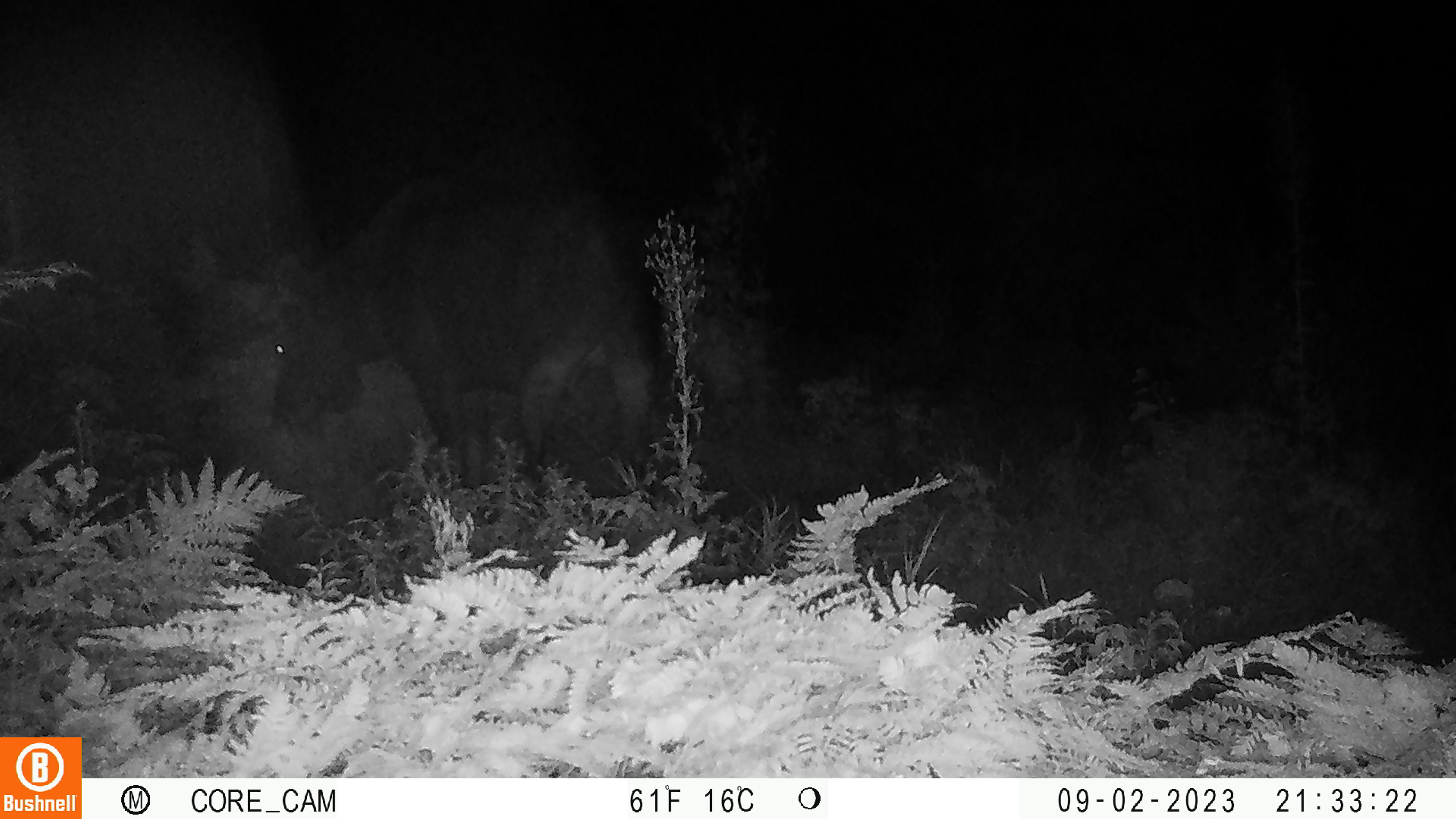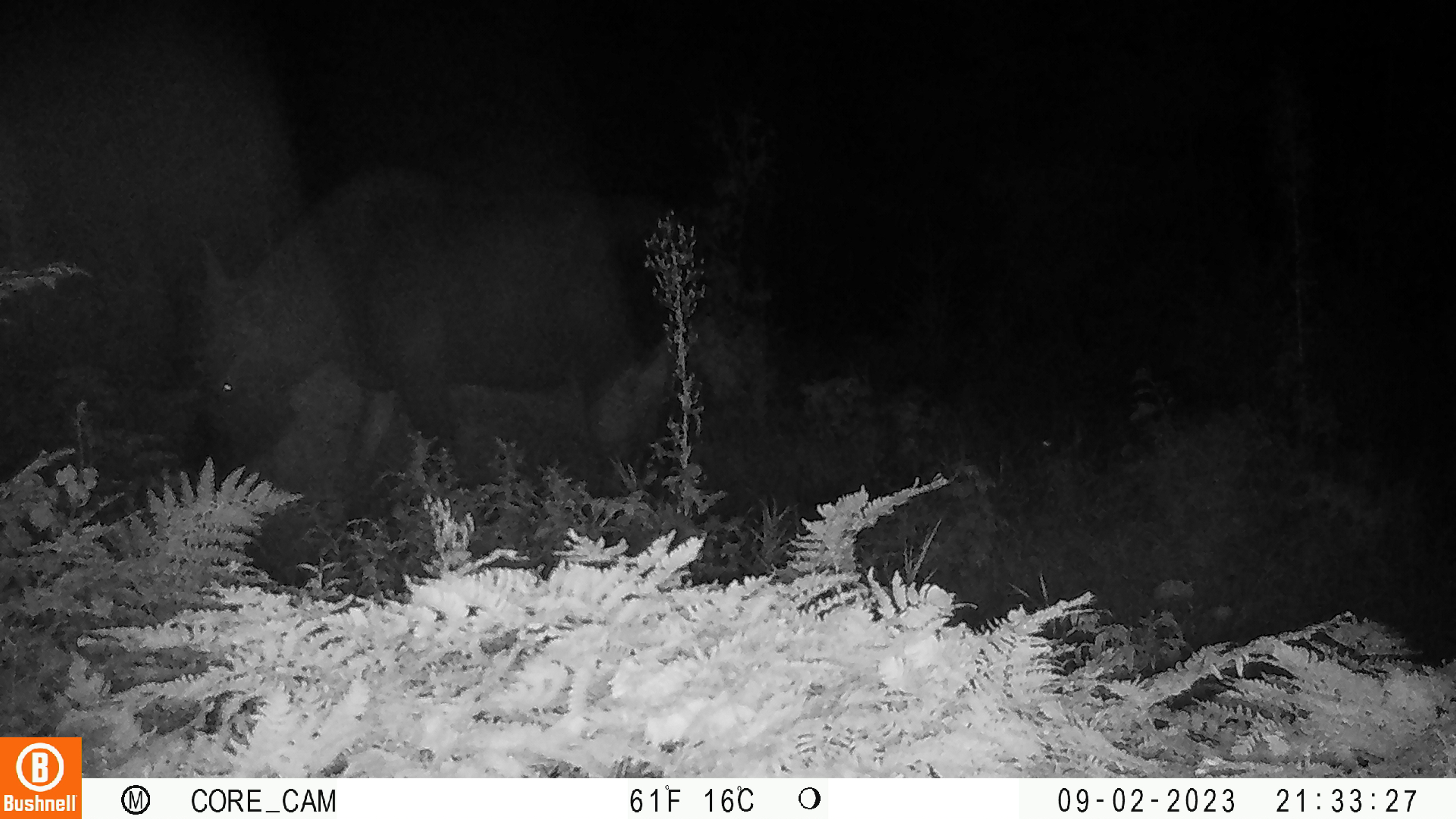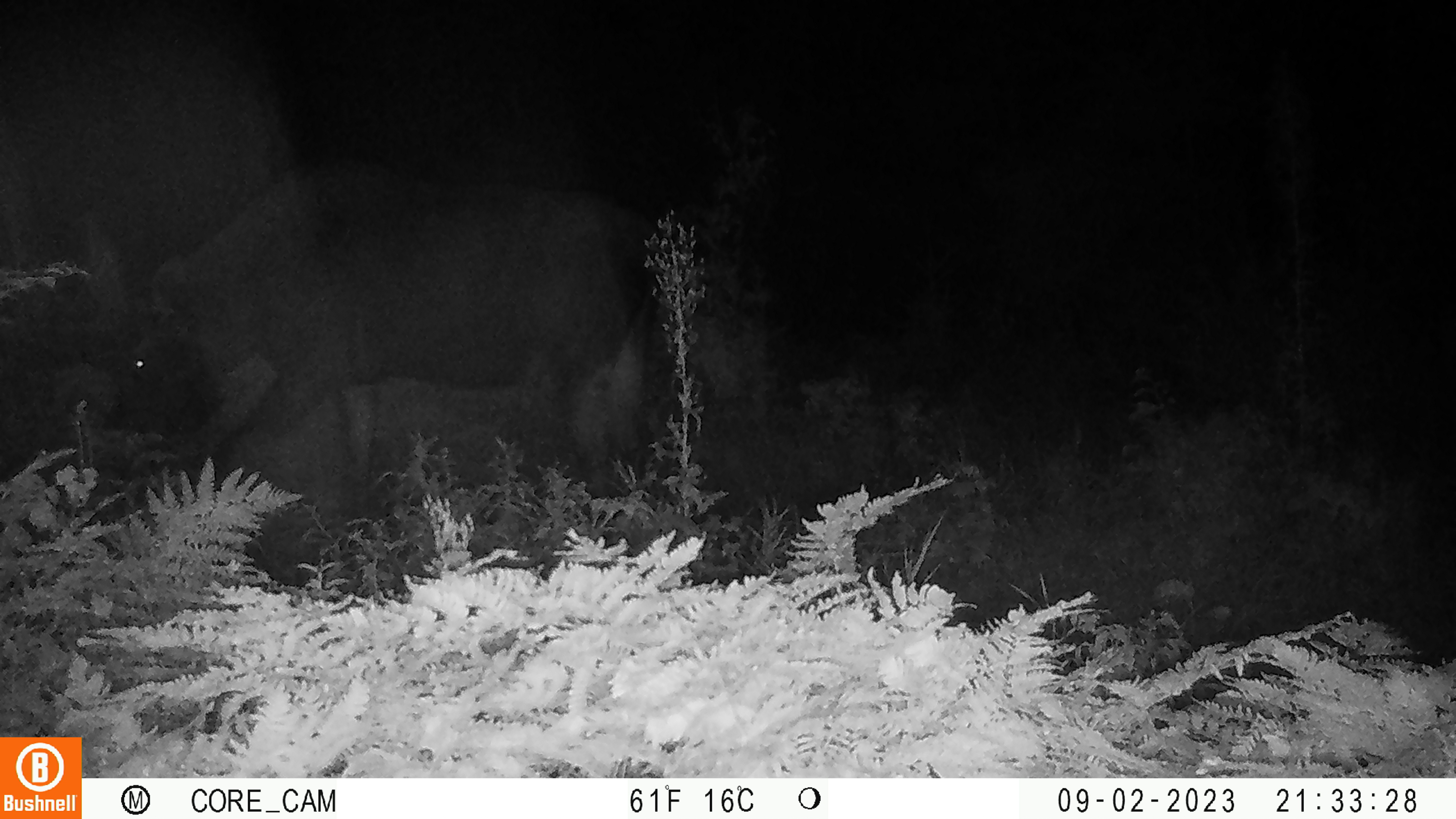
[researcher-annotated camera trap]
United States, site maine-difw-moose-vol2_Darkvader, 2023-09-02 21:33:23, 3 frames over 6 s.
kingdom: Animalia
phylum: Chordata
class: Mammalia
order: Artiodactyla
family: Cervidae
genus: Alces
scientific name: Alces alces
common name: moose